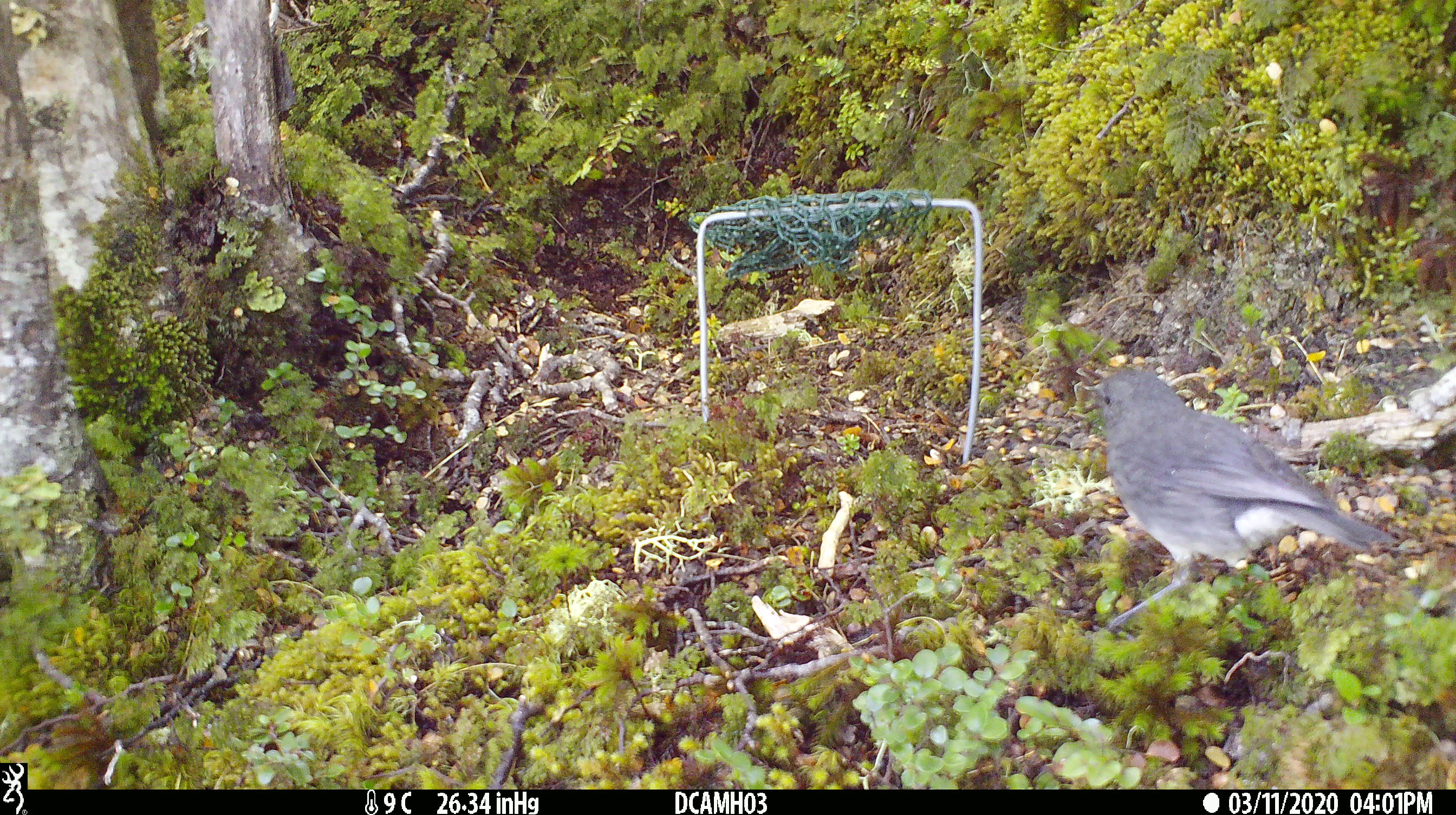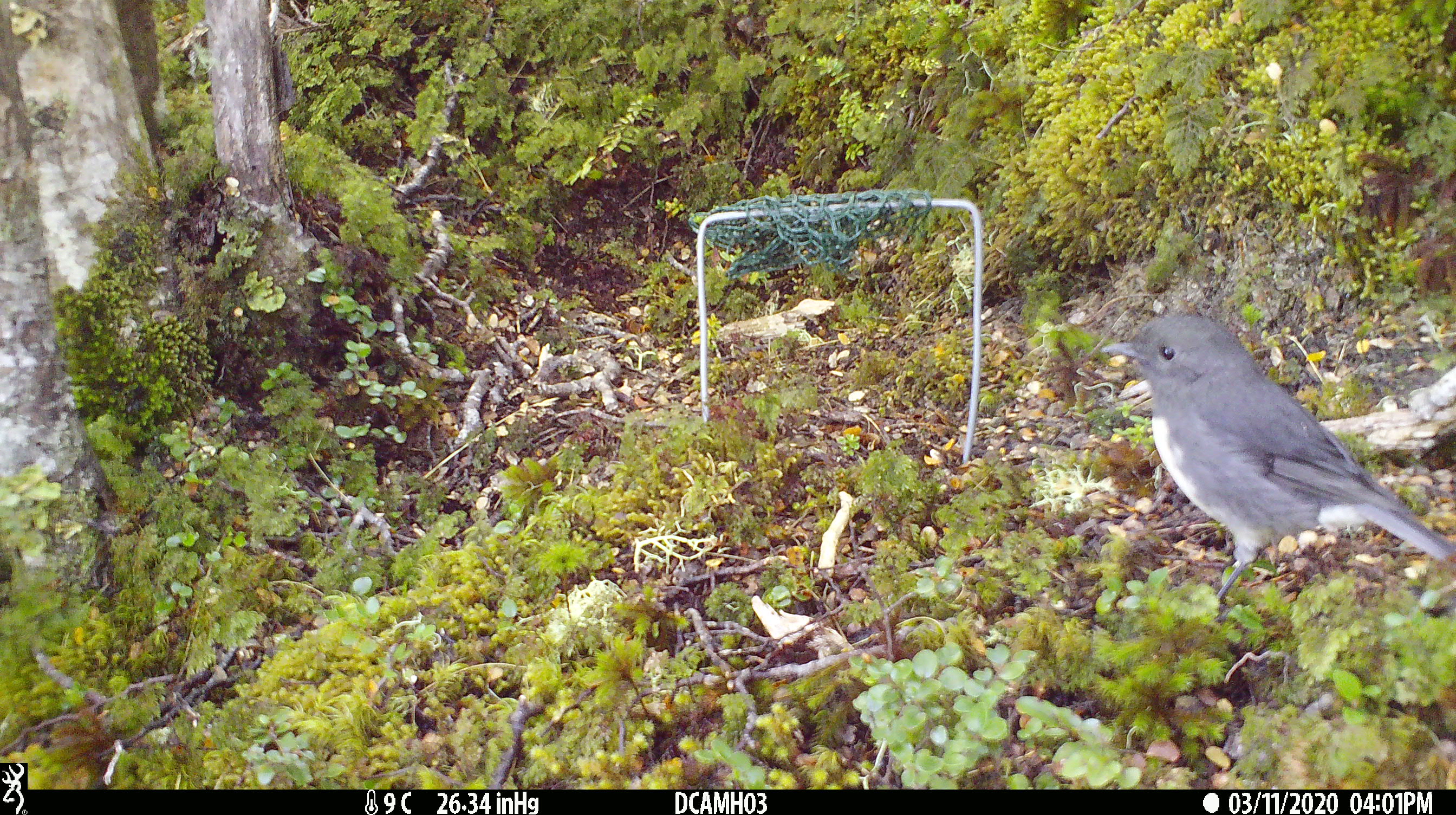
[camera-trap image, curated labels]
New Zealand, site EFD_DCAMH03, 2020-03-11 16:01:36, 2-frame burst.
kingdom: Animalia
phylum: Chordata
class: Aves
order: Passeriformes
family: Petroicidae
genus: Petroica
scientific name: Petroica australis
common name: new zealand robin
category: robin